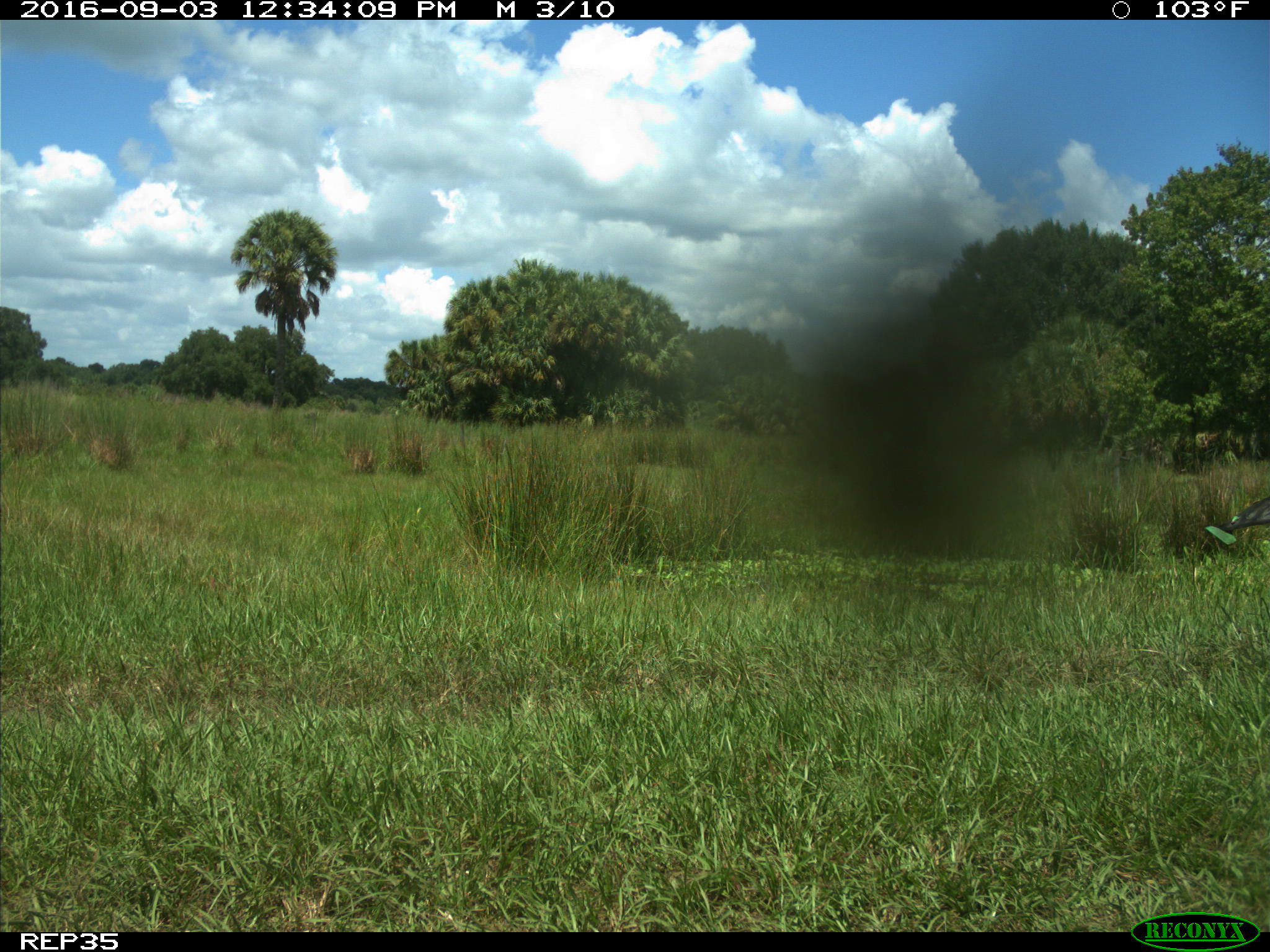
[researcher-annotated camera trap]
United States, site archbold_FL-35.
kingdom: Animalia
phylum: Chordata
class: Mammalia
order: Artiodactyla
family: Bovidae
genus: Bos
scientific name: Bos taurus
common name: domestic cow